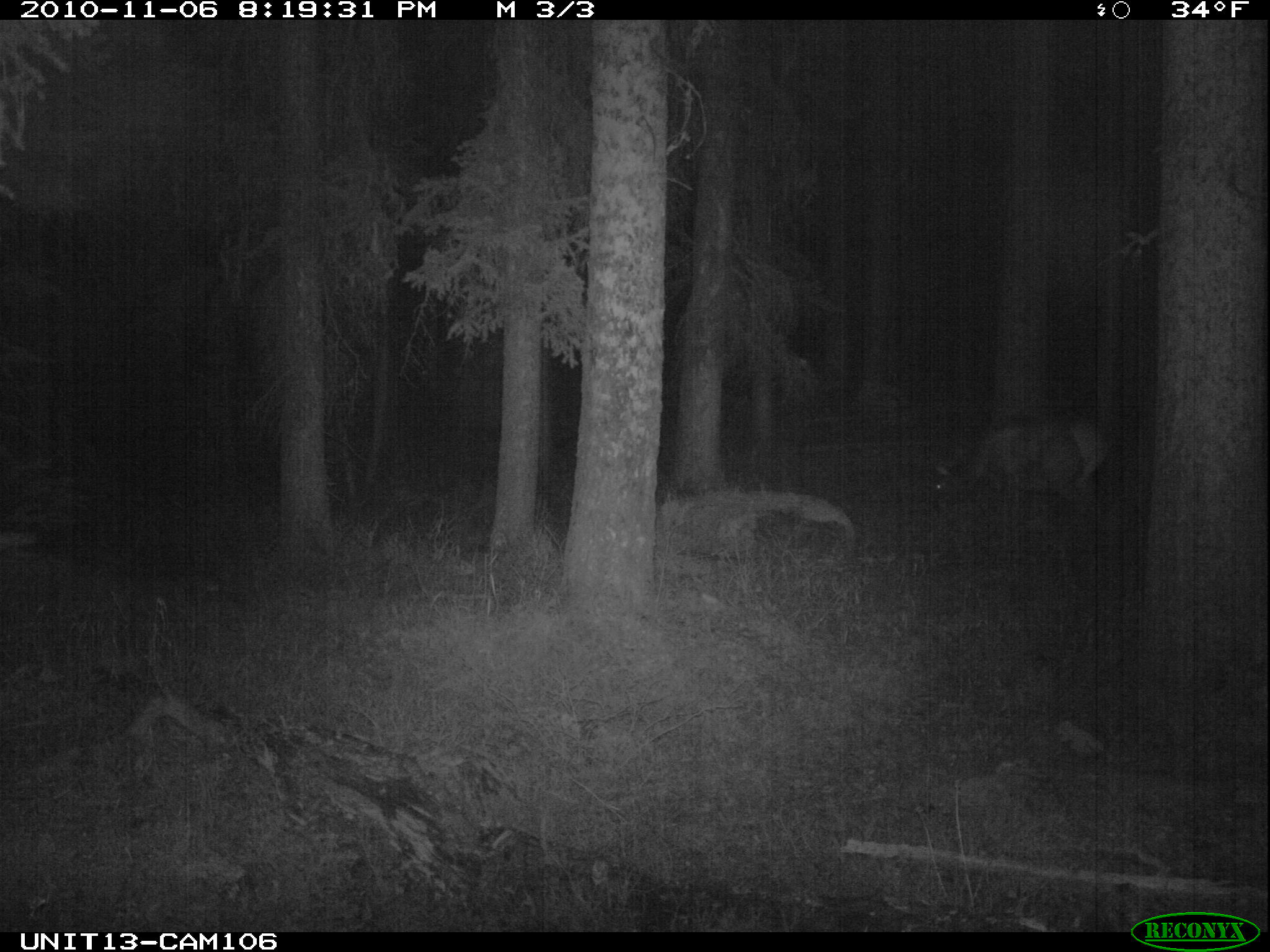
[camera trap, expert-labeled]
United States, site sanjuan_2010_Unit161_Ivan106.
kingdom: Animalia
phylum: Chordata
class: Mammalia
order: Artiodactyla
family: Cervidae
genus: Cervus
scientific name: Cervus elaphus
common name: red deer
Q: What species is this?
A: Cervus elaphus (red deer).